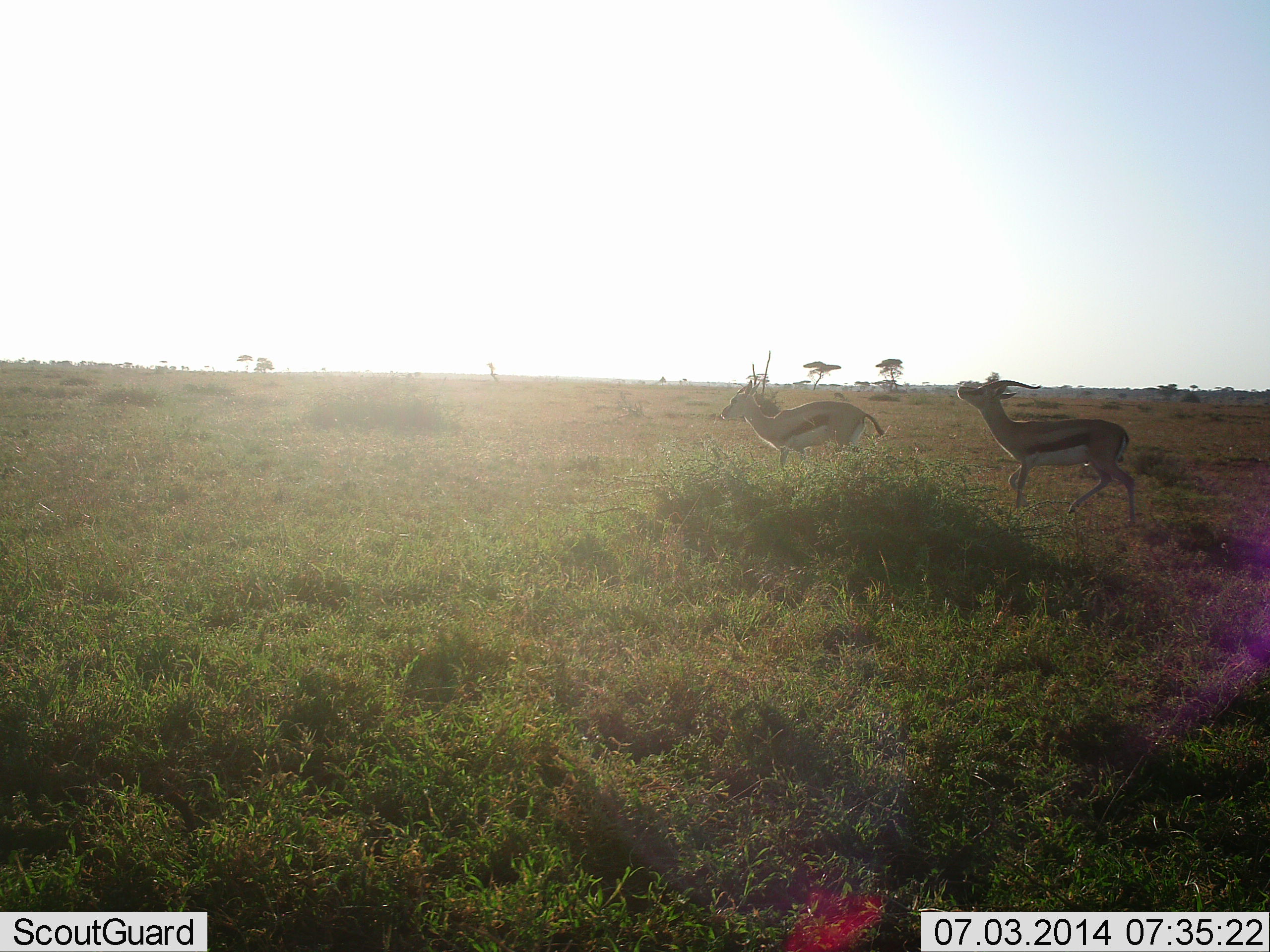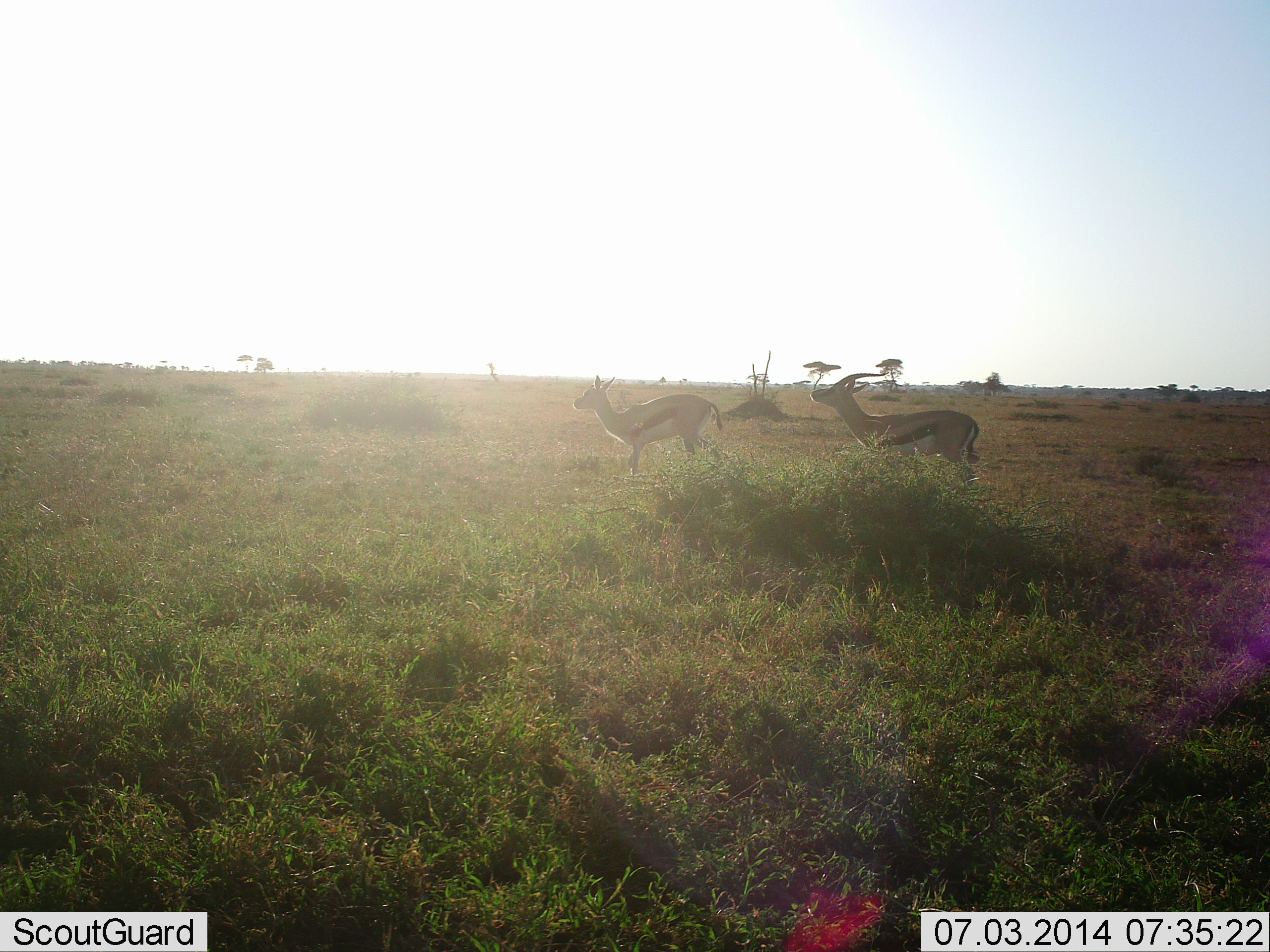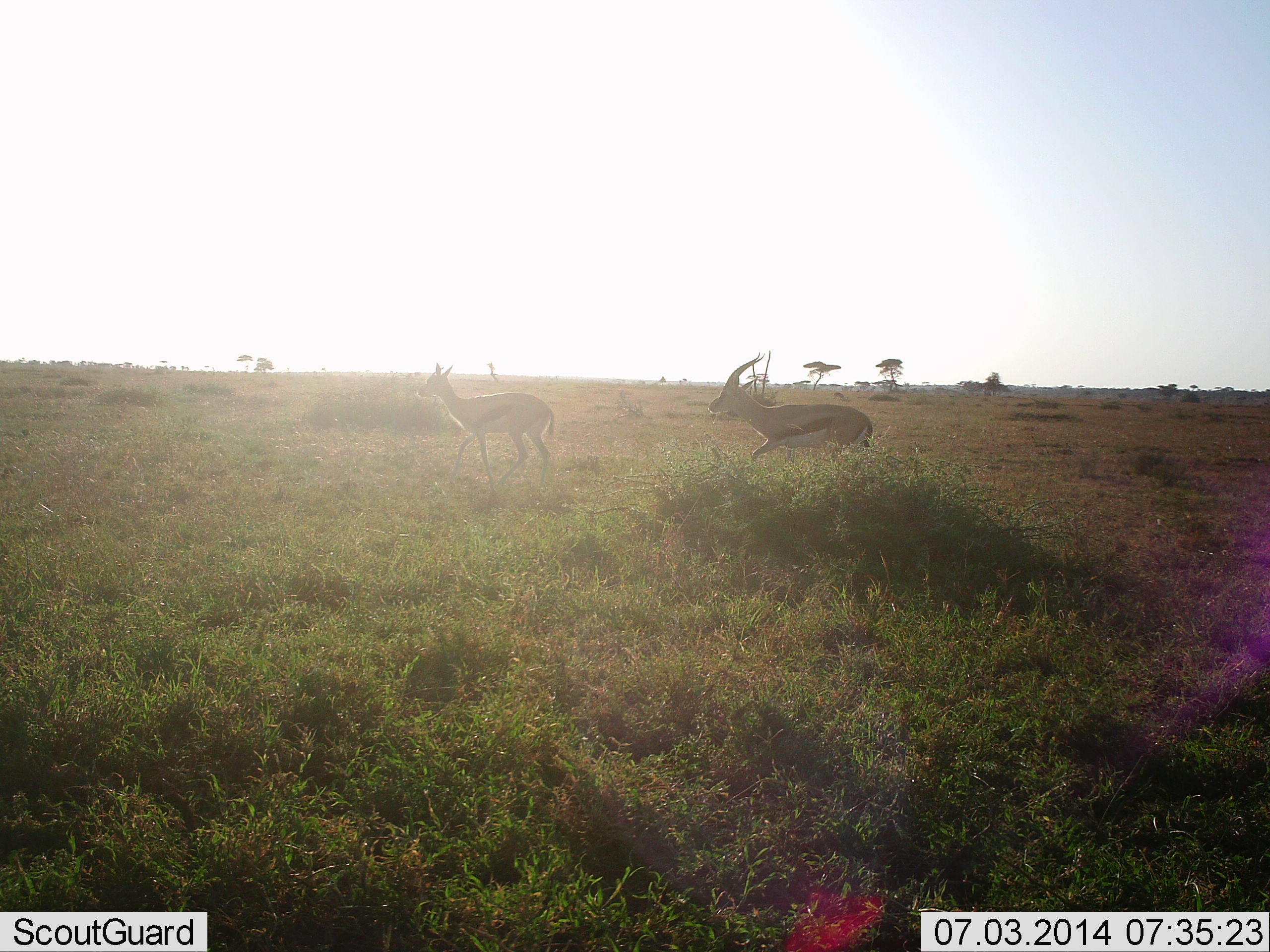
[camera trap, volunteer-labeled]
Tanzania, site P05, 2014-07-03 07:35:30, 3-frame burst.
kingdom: Animalia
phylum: Chordata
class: Mammalia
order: Artiodactyla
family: Bovidae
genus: Eudorcas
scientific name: Eudorcas thomsonii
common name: thomson's gazelle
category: gazellethomsons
Gazellethomsons (thomson's gazelle) (Eudorcas thomsonii), count 2. Behavior (volunteer vote fractions): standing 10%, resting 0%, moving 100%, interacting 10%. Young present (vote fraction): 0%. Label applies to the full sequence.